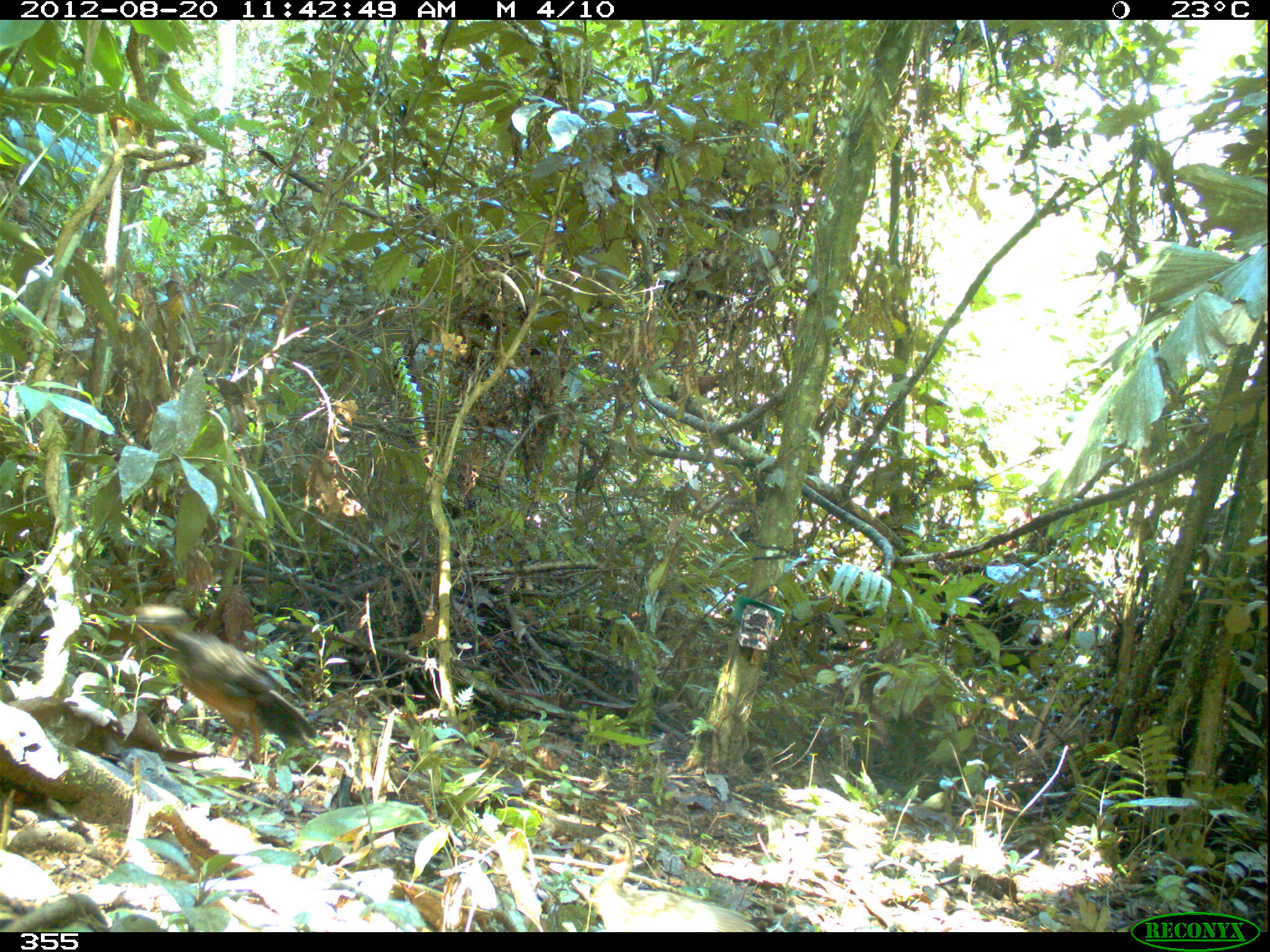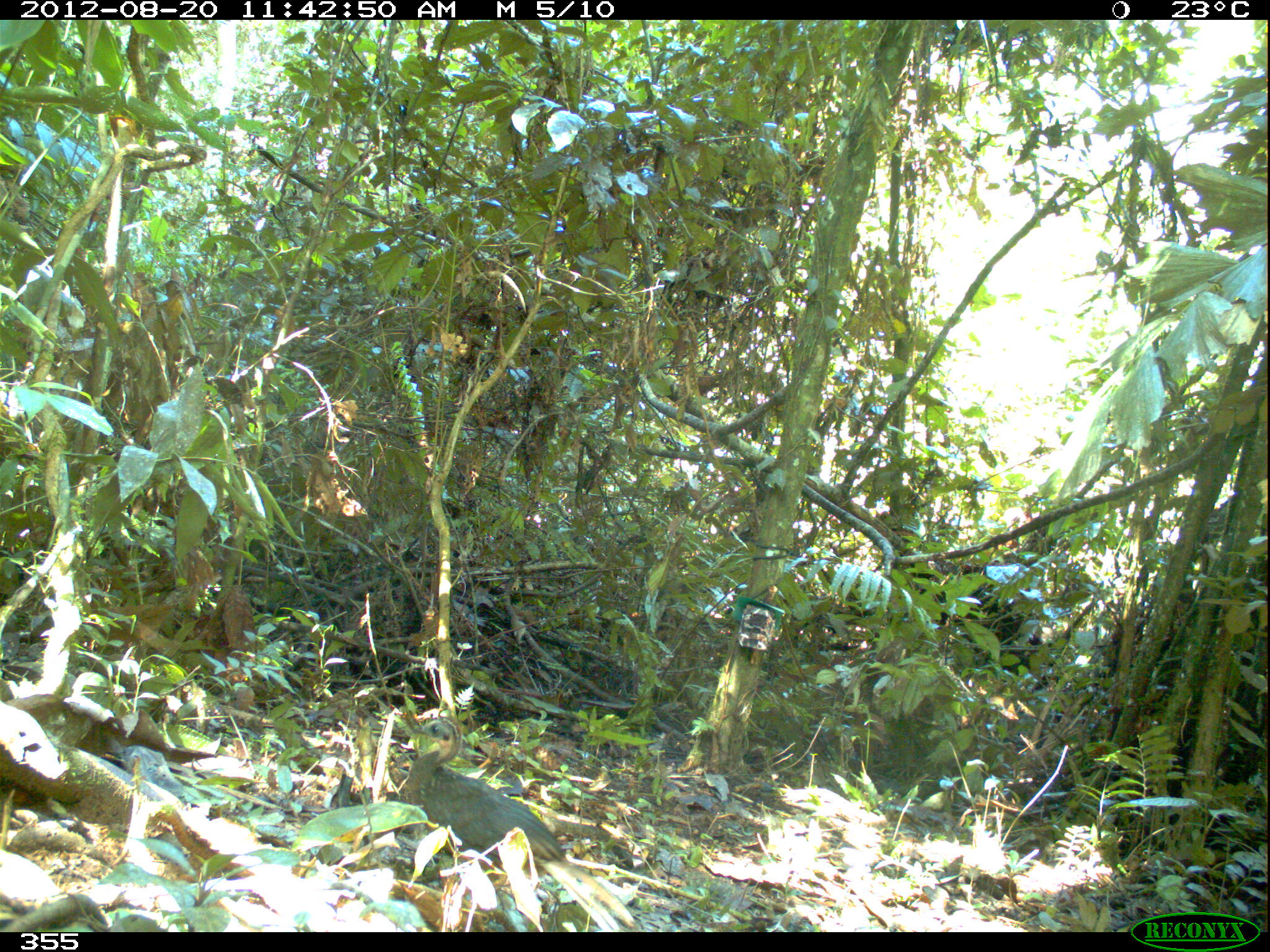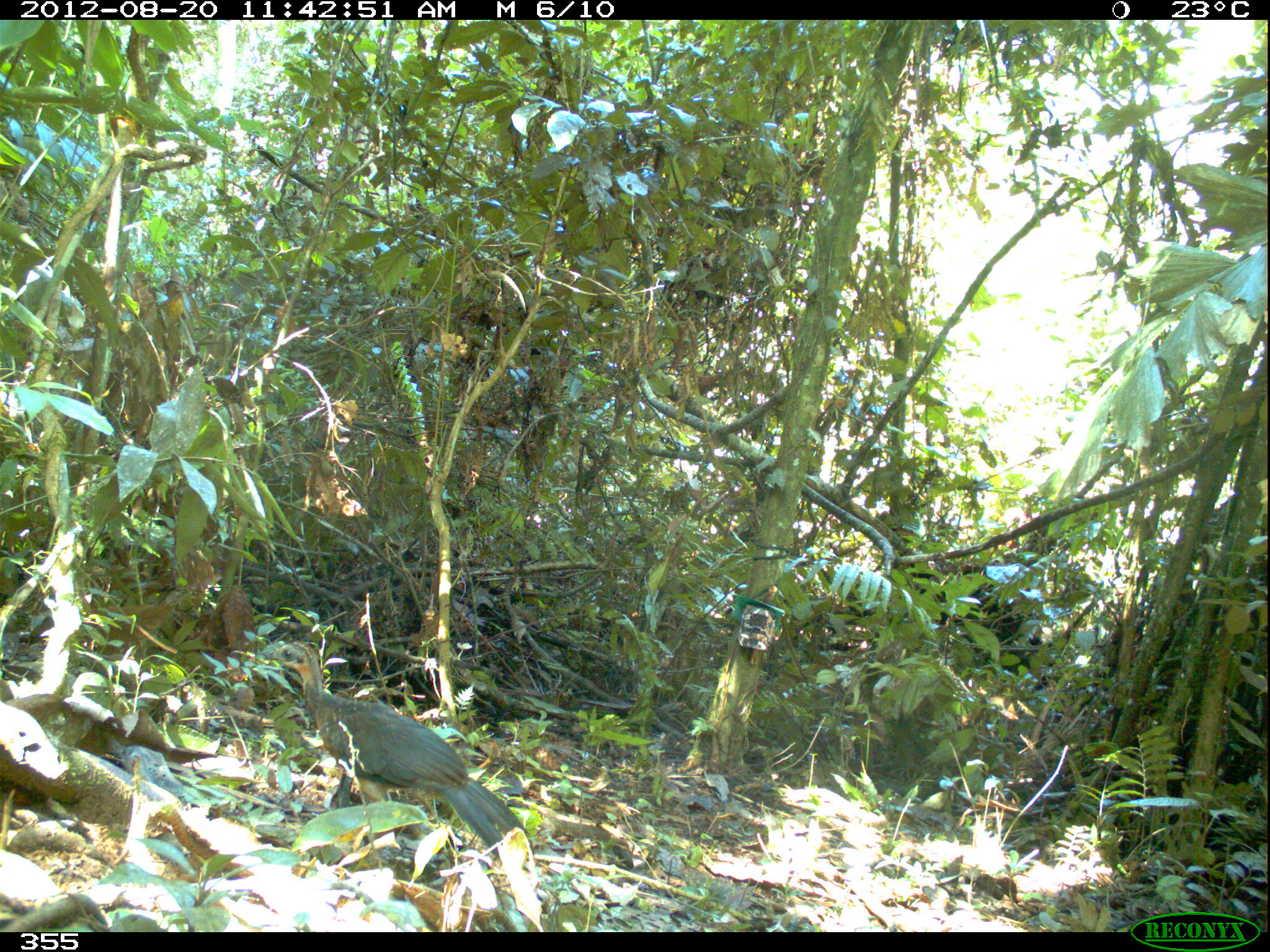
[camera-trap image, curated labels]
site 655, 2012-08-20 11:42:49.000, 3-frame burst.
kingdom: Animalia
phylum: Chordata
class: Aves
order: Galliformes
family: Cracidae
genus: Penelope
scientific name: Penelope jacquacu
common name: spix's guan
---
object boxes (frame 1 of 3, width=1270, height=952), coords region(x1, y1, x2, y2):
penelope jacquacu: region(126, 602, 328, 771)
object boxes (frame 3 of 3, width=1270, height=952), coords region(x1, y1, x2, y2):
penelope jacquacu: region(261, 638, 531, 873)